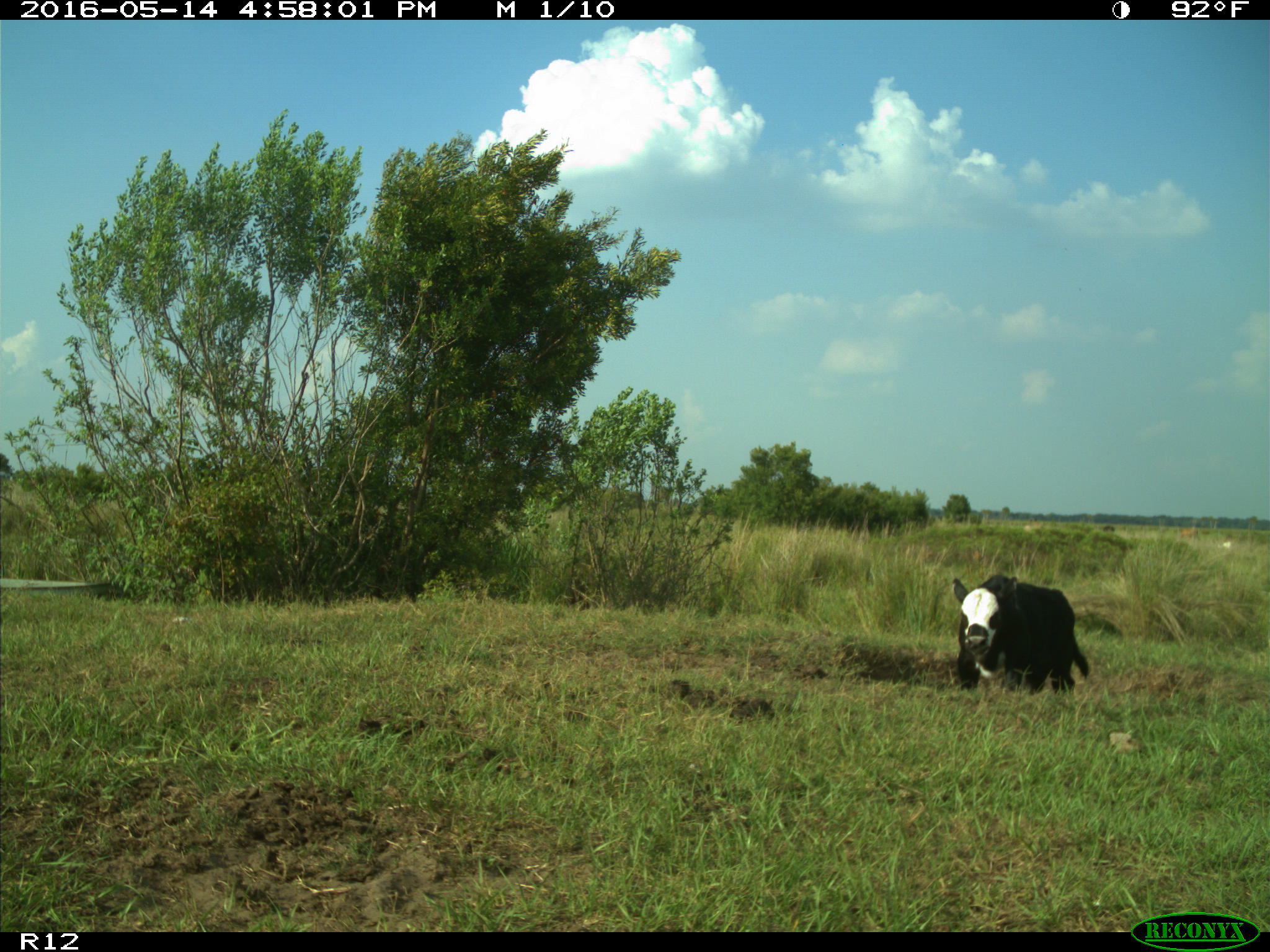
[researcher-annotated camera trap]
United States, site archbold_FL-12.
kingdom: Animalia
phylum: Chordata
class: Mammalia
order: Artiodactyla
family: Bovidae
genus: Bos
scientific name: Bos taurus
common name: domestic cow